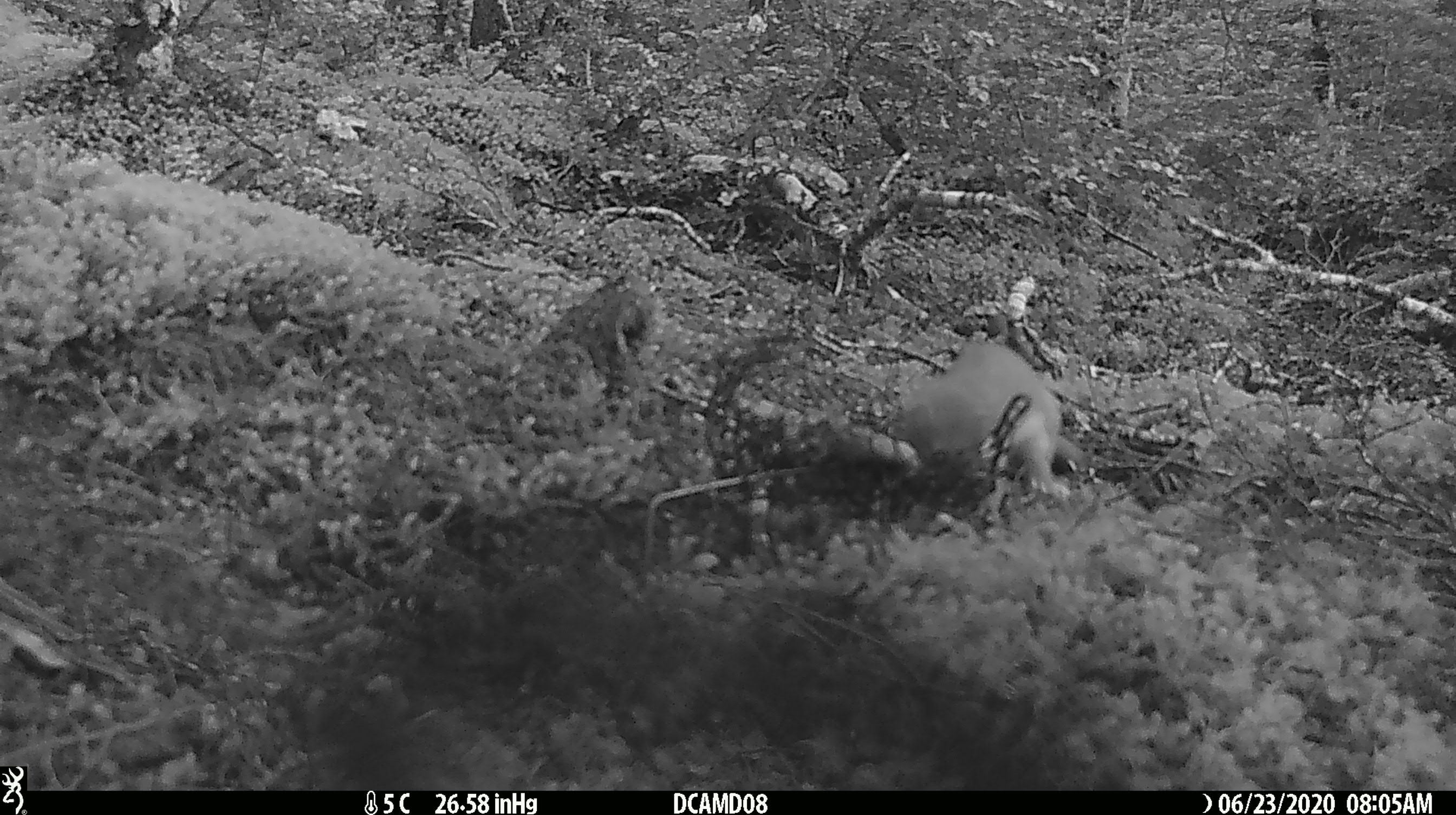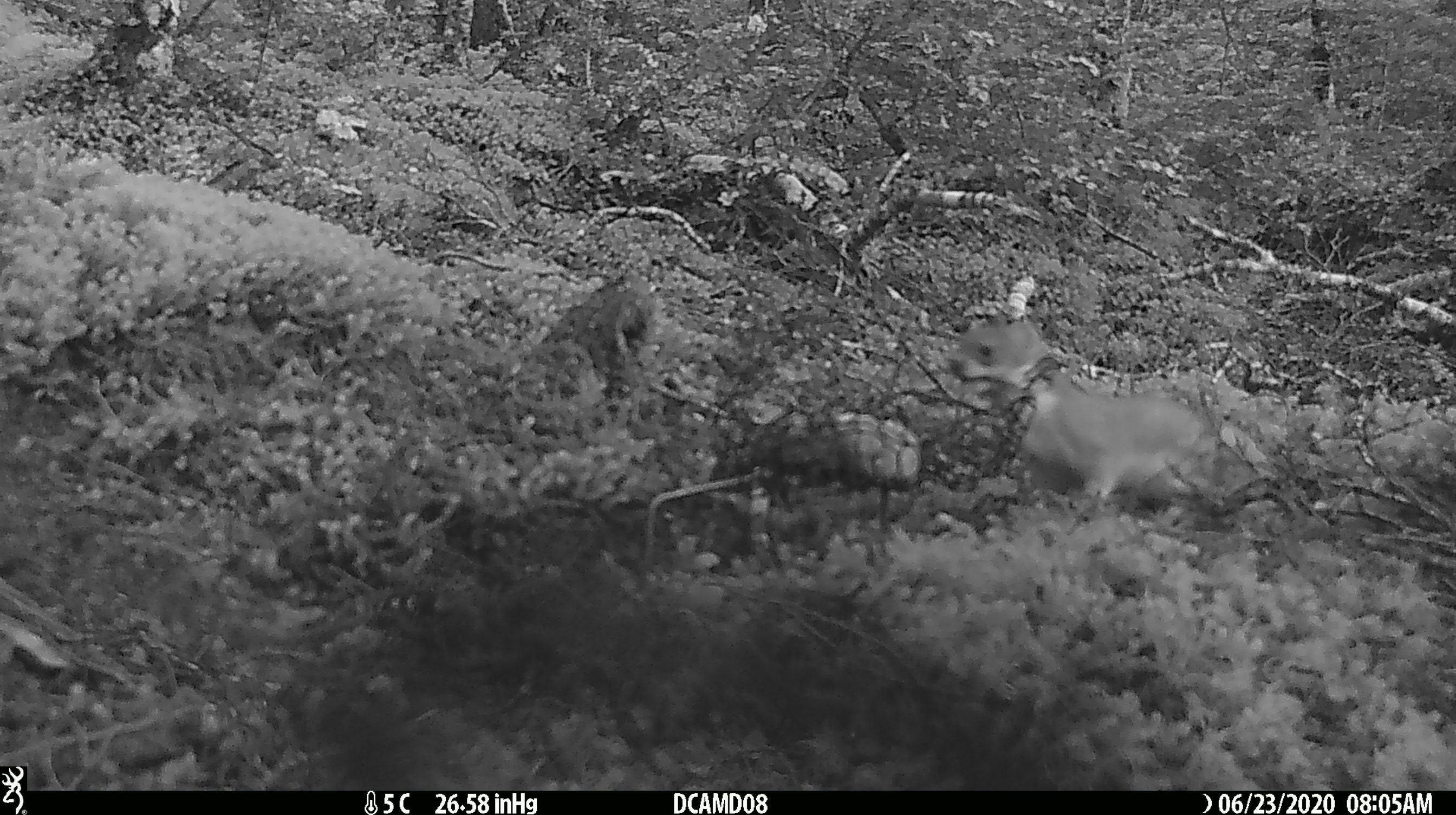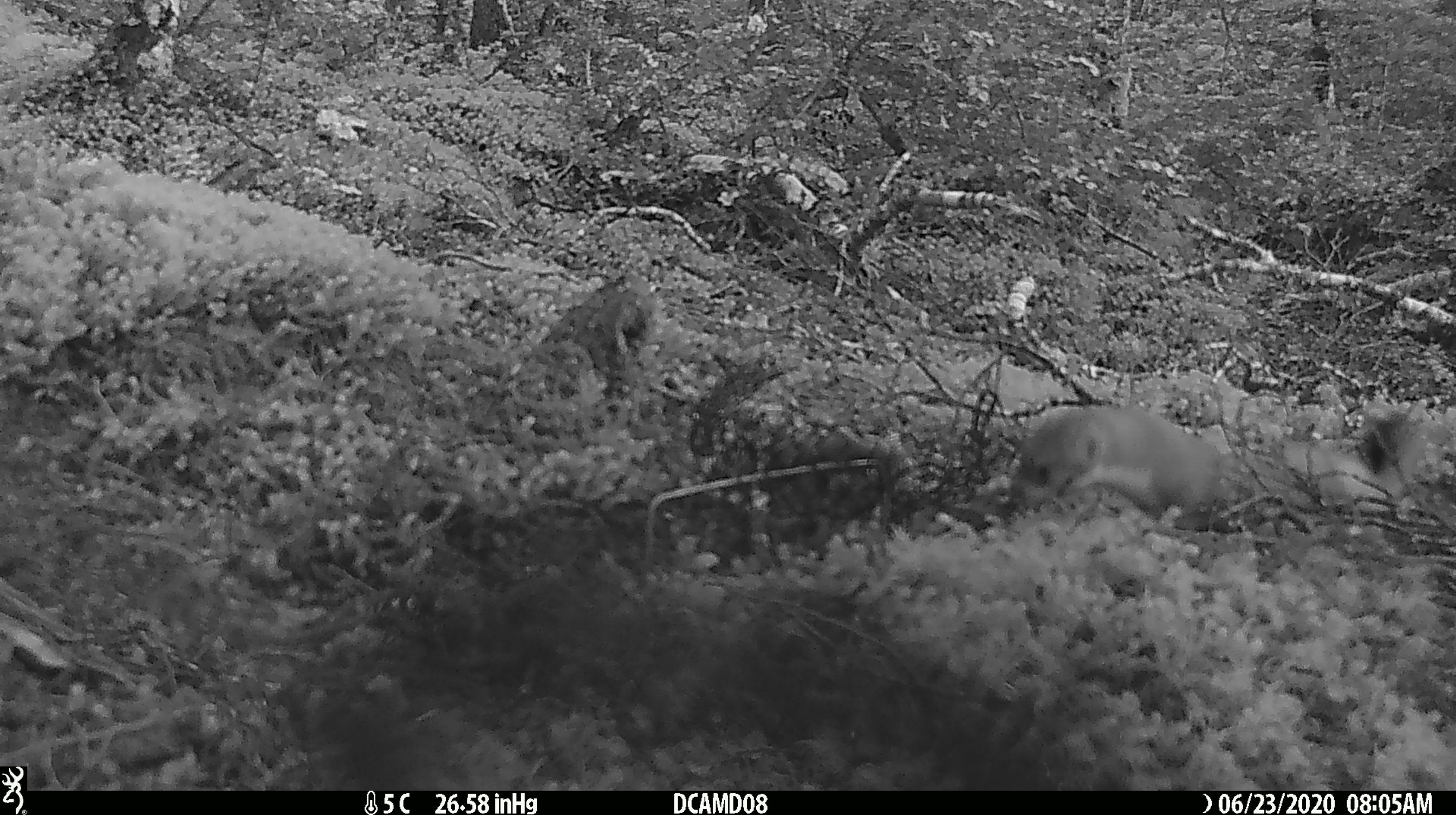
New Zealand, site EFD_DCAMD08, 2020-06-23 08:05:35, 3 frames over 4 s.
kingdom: Animalia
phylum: Chordata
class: Mammalia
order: Carnivora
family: Mustelidae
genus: Mustela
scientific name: Mustela erminea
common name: stoat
Stoat (Mustela erminea).